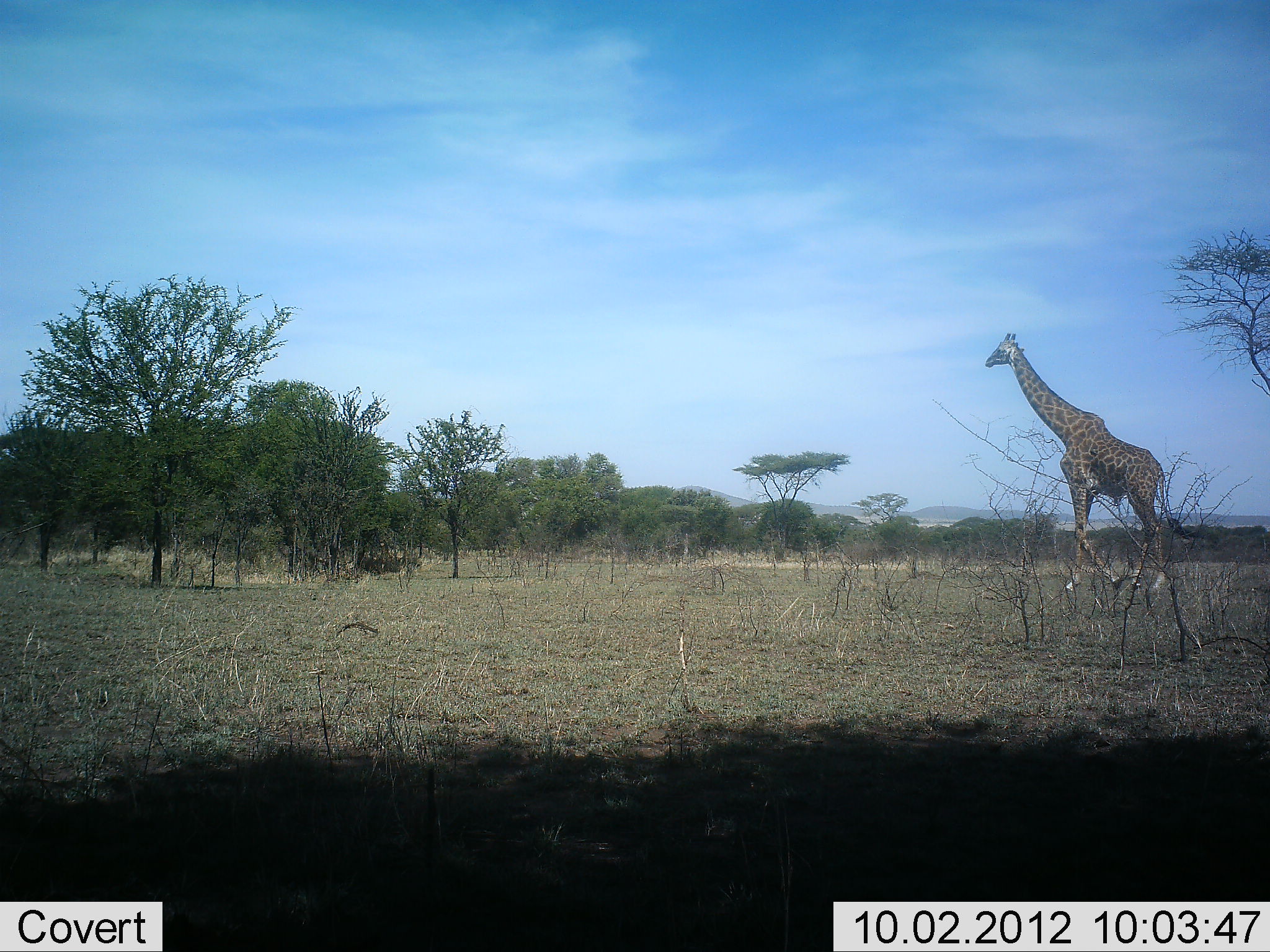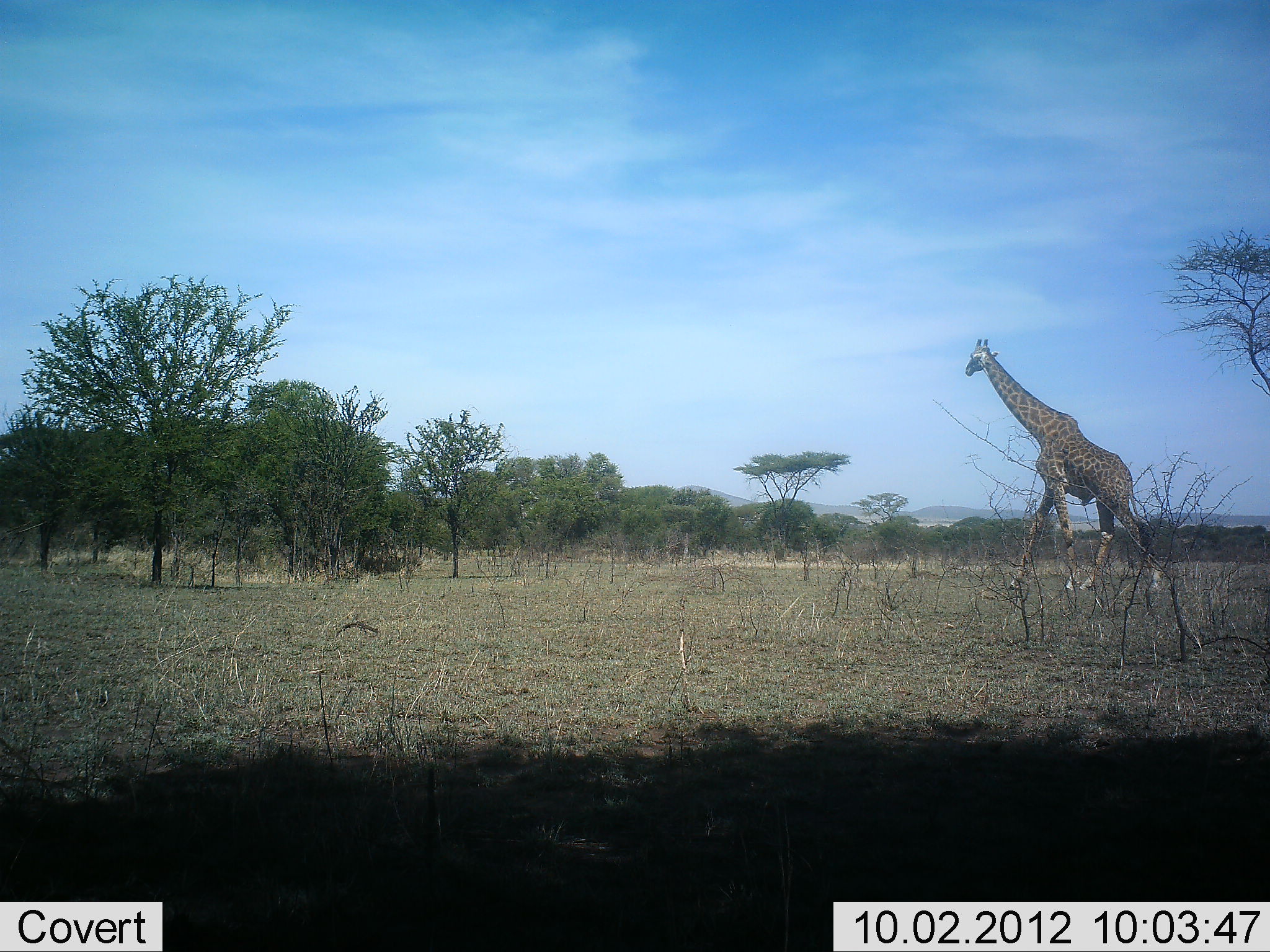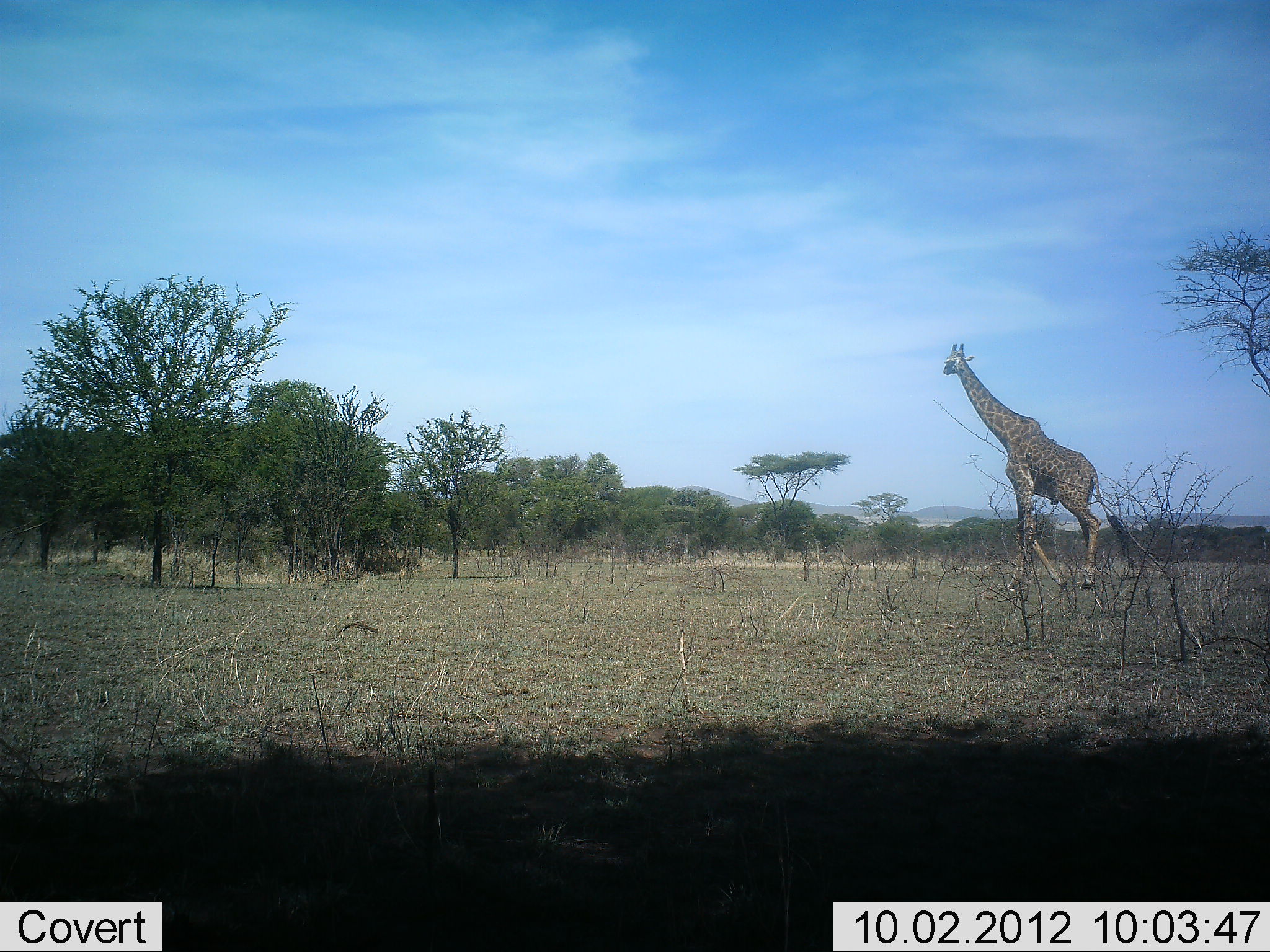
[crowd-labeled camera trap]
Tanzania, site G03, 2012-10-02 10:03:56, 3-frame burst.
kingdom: Animalia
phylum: Chordata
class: Mammalia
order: Artiodactyla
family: Giraffidae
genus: Giraffa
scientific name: Giraffa camelopardalis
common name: giraffe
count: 1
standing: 0%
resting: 0%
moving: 100%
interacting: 0%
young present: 0%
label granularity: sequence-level